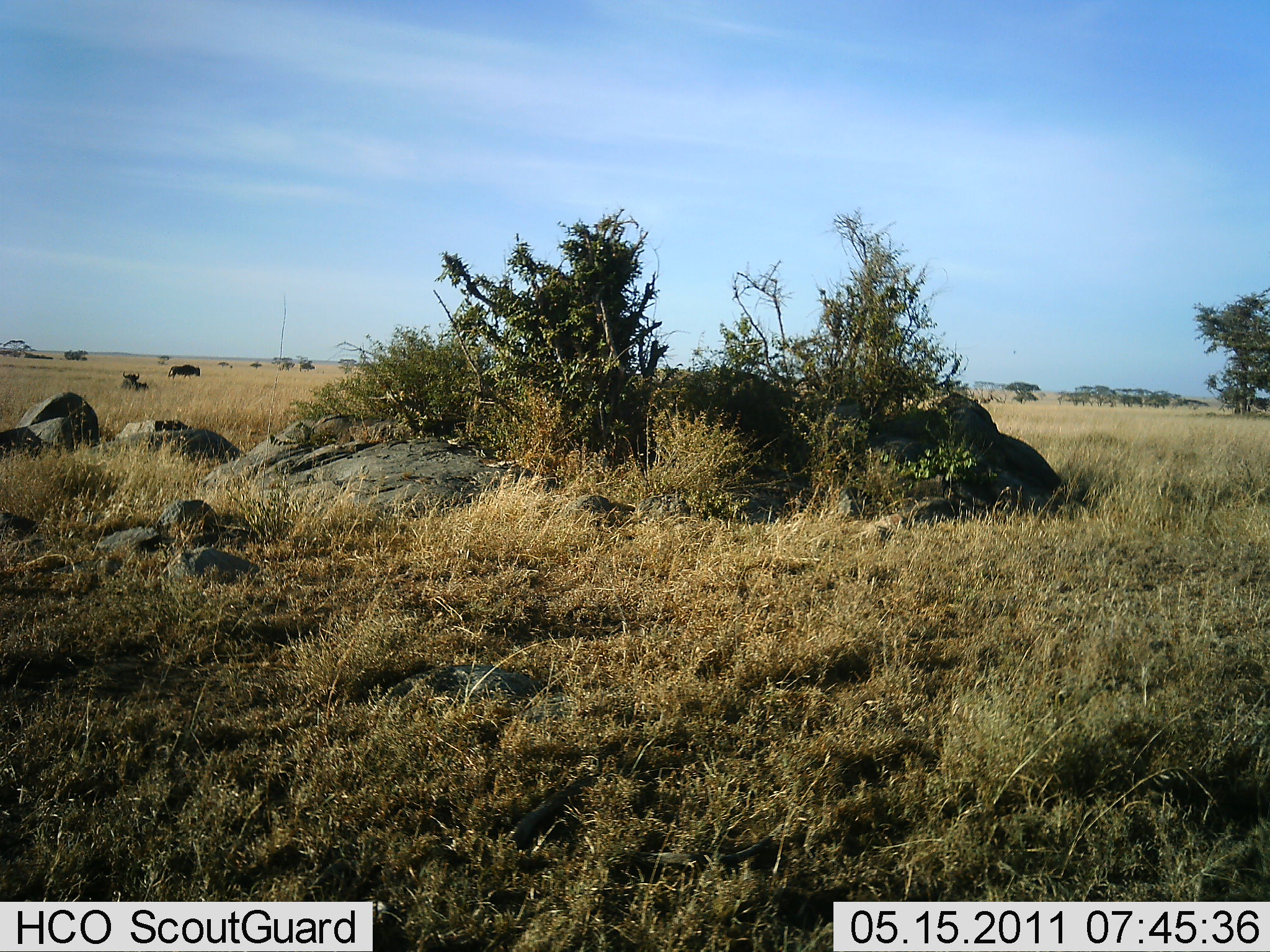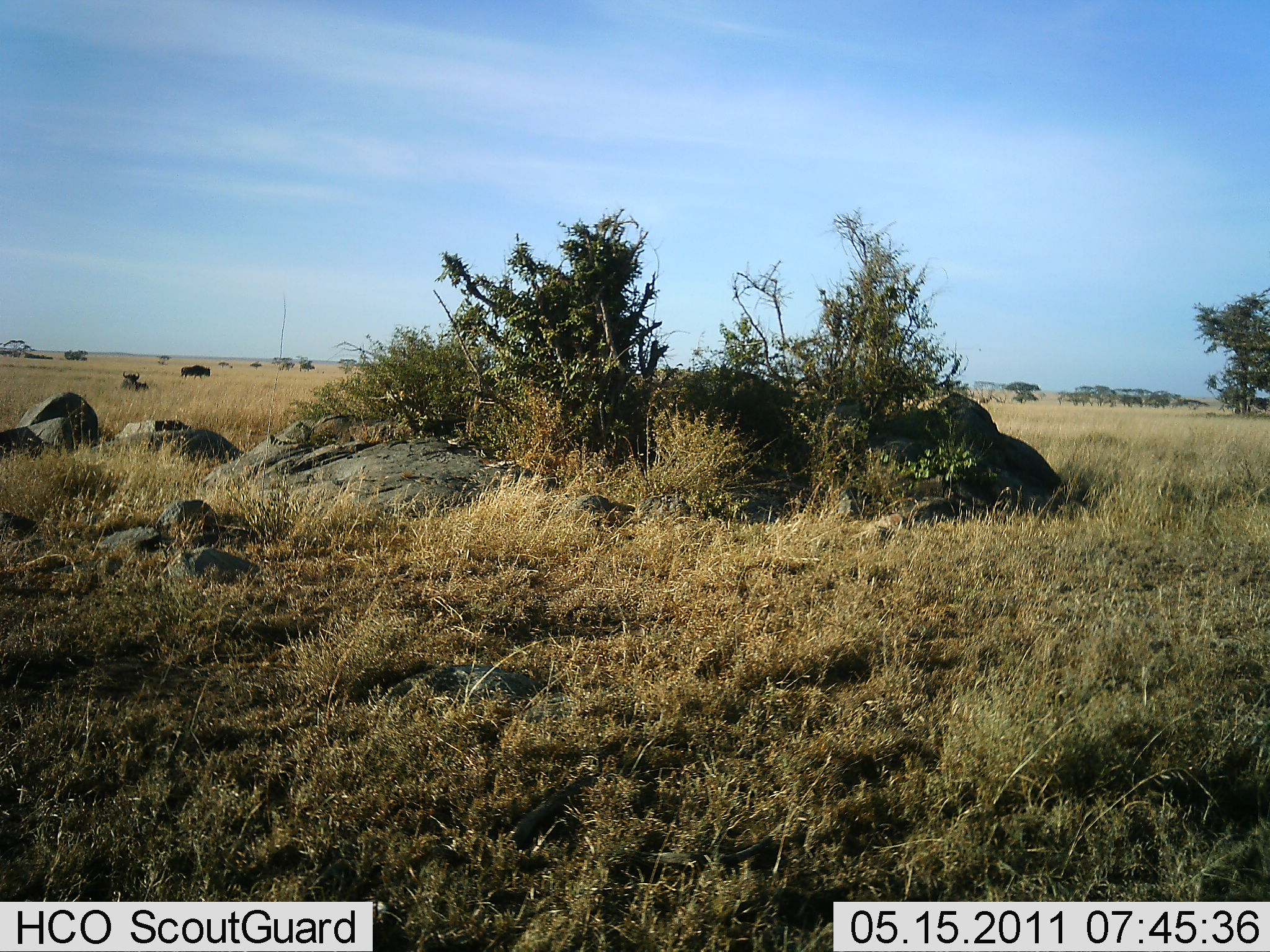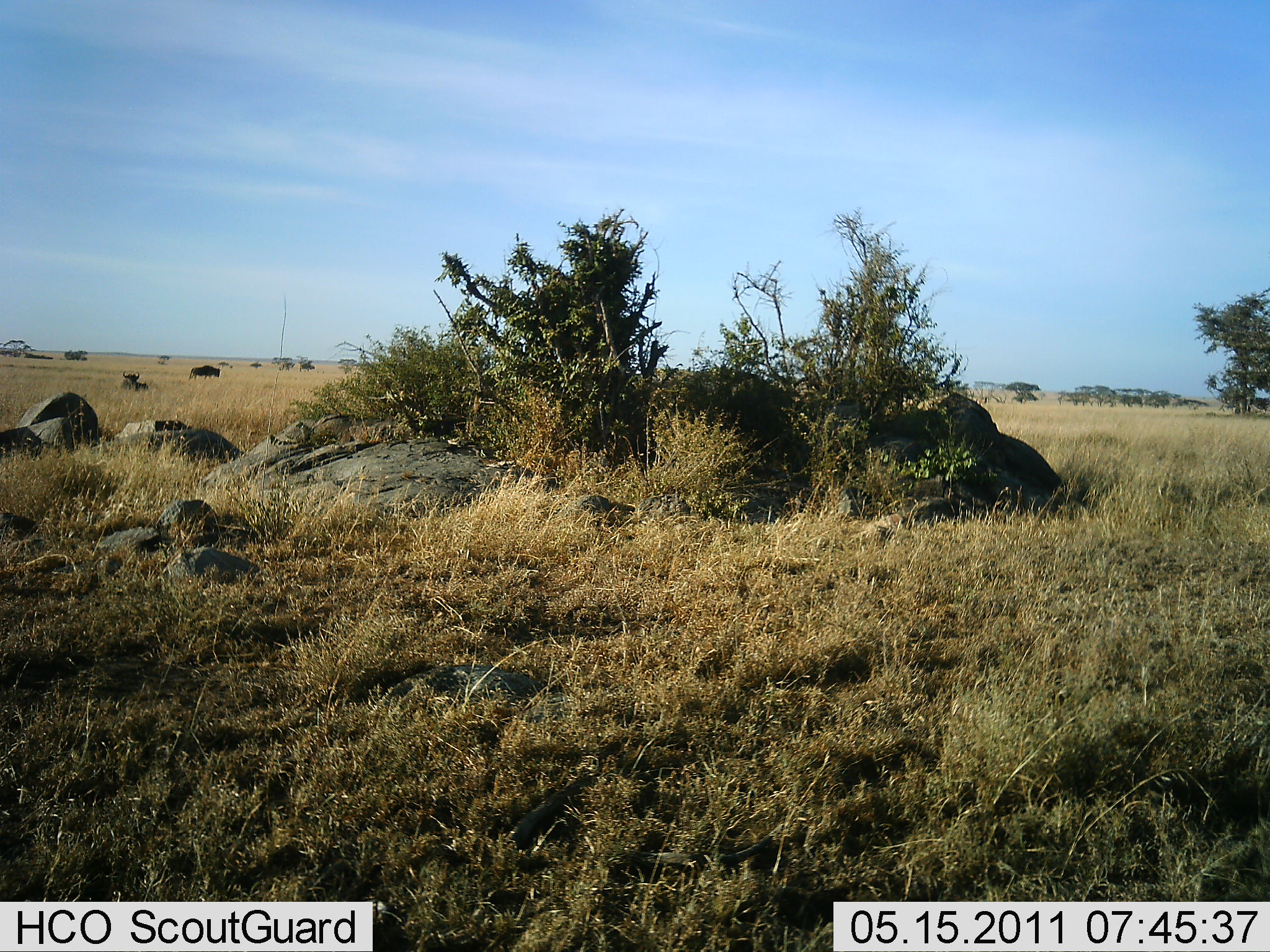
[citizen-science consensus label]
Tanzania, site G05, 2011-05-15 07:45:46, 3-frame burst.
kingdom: Animalia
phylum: Chordata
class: Mammalia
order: Artiodactyla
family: Bovidae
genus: Connochaetes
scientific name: Connochaetes taurinus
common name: blue wildebeest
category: wildebeest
Wildebeest (blue wildebeest) (Connochaetes taurinus), count 2. Behavior (volunteer vote fractions): standing 8%, resting 50%, moving 100%, interacting 0%. Young present (vote fraction): 0%. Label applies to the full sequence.